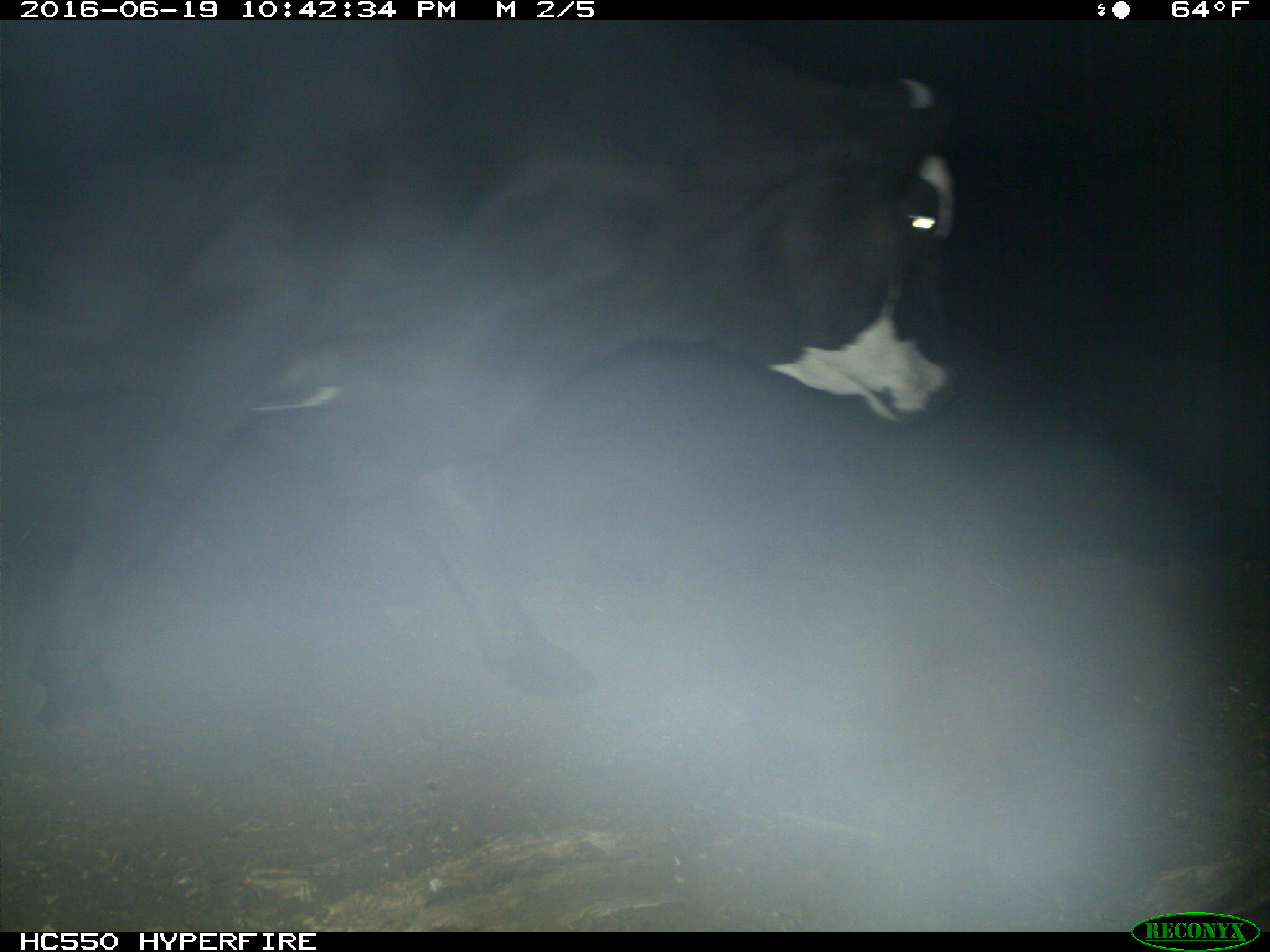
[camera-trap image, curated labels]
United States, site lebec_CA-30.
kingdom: Animalia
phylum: Chordata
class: Mammalia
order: Artiodactyla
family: Bovidae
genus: Bos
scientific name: Bos taurus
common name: domestic cow